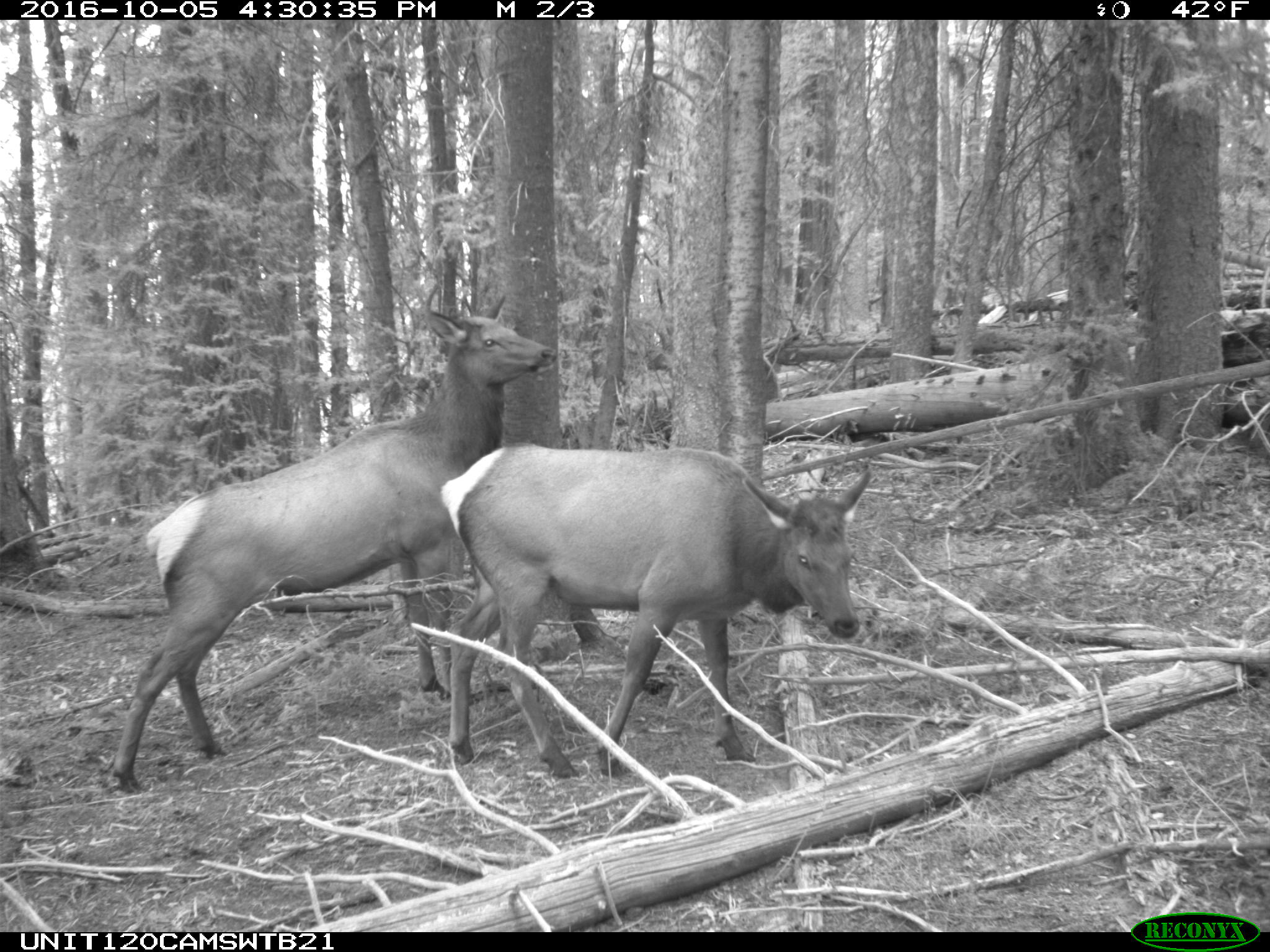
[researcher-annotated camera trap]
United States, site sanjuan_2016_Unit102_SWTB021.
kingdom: Animalia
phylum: Chordata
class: Mammalia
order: Artiodactyla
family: Cervidae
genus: Cervus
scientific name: Cervus elaphus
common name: red deer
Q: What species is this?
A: Cervus elaphus (red deer).